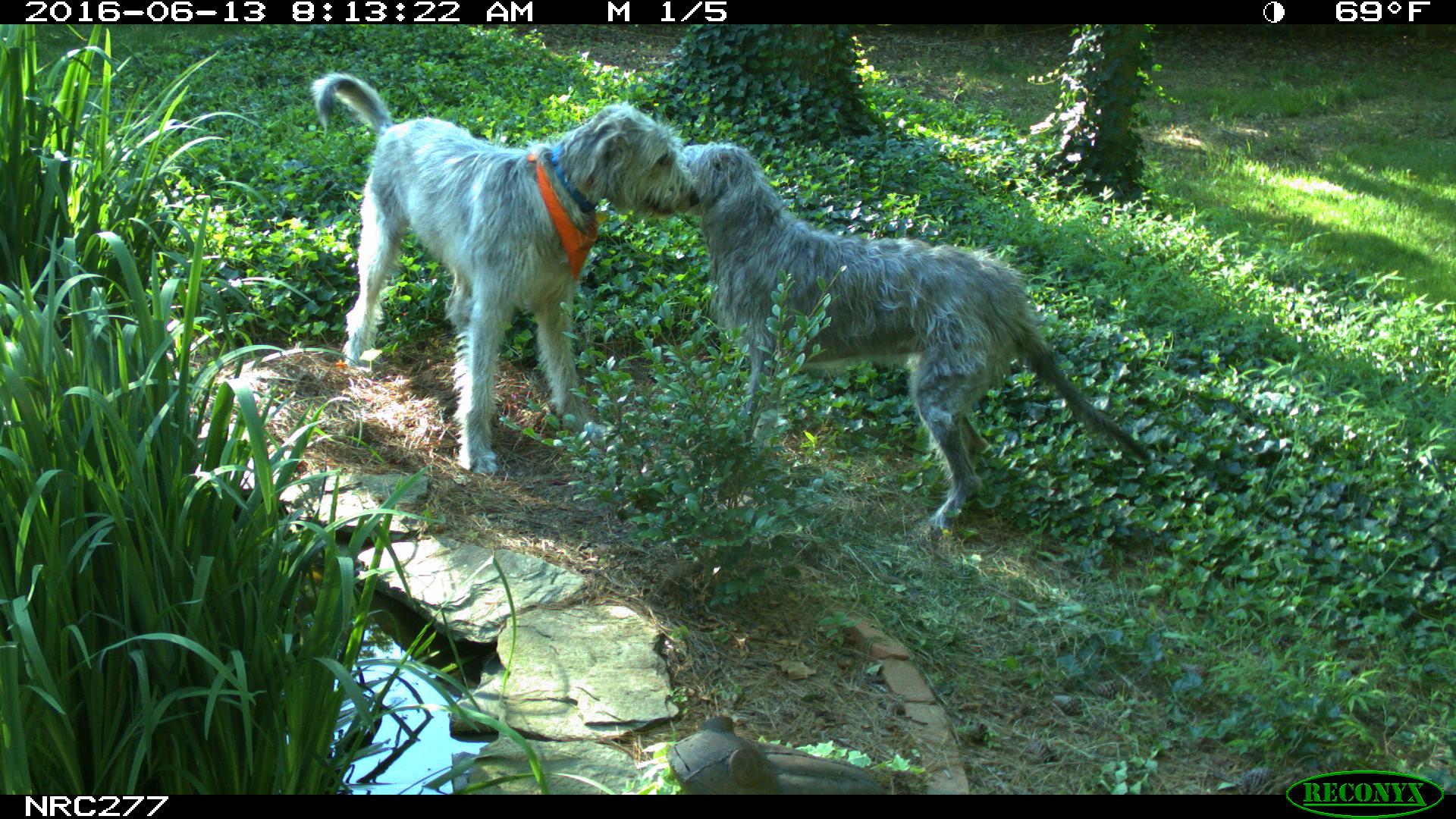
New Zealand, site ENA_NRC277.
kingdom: Animalia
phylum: Chordata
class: Mammalia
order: Carnivora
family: Canidae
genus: Canis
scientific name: Canis familiaris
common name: domestic dog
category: dog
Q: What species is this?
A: Dog (domestic dog) (Canis familiaris).